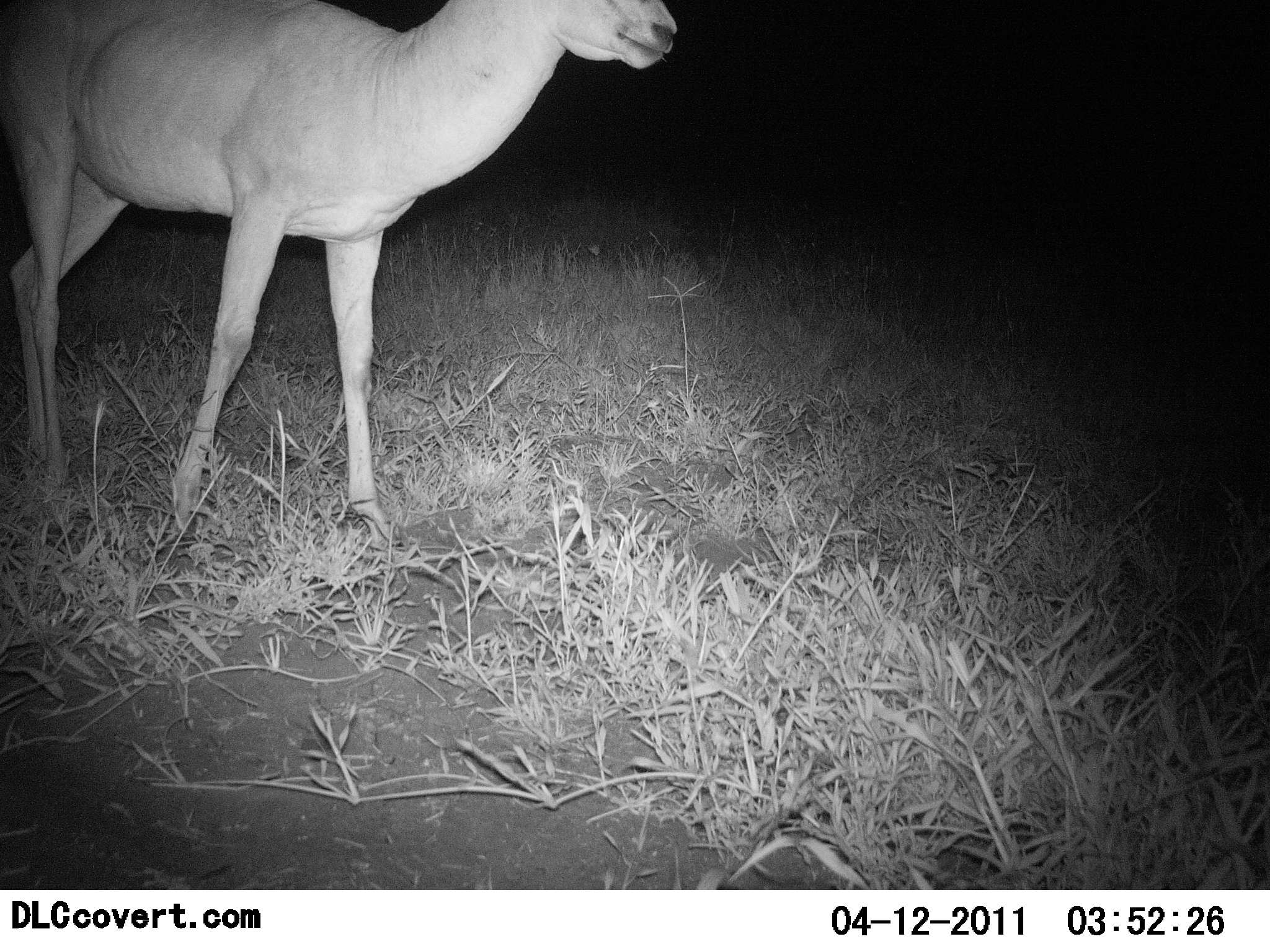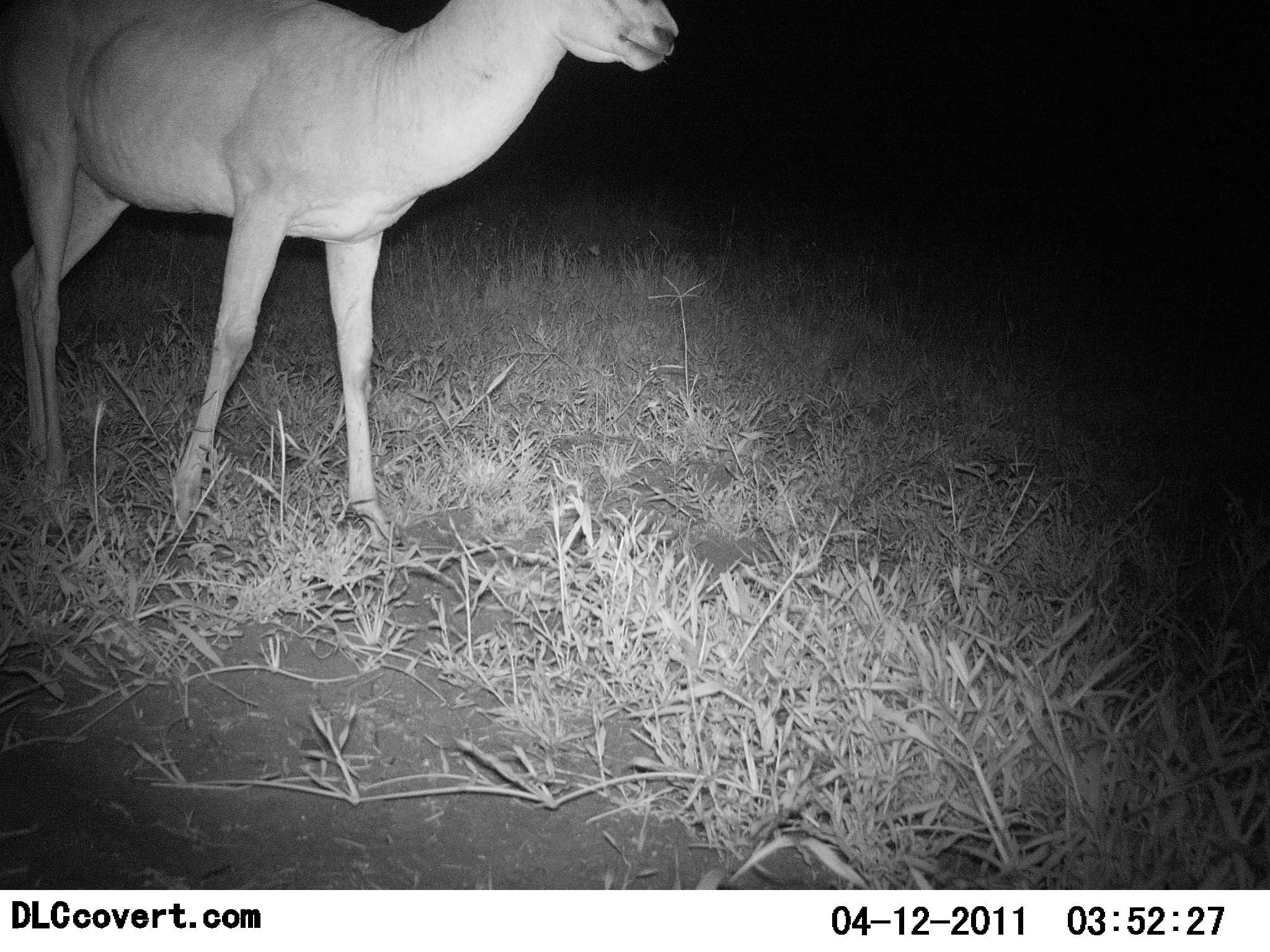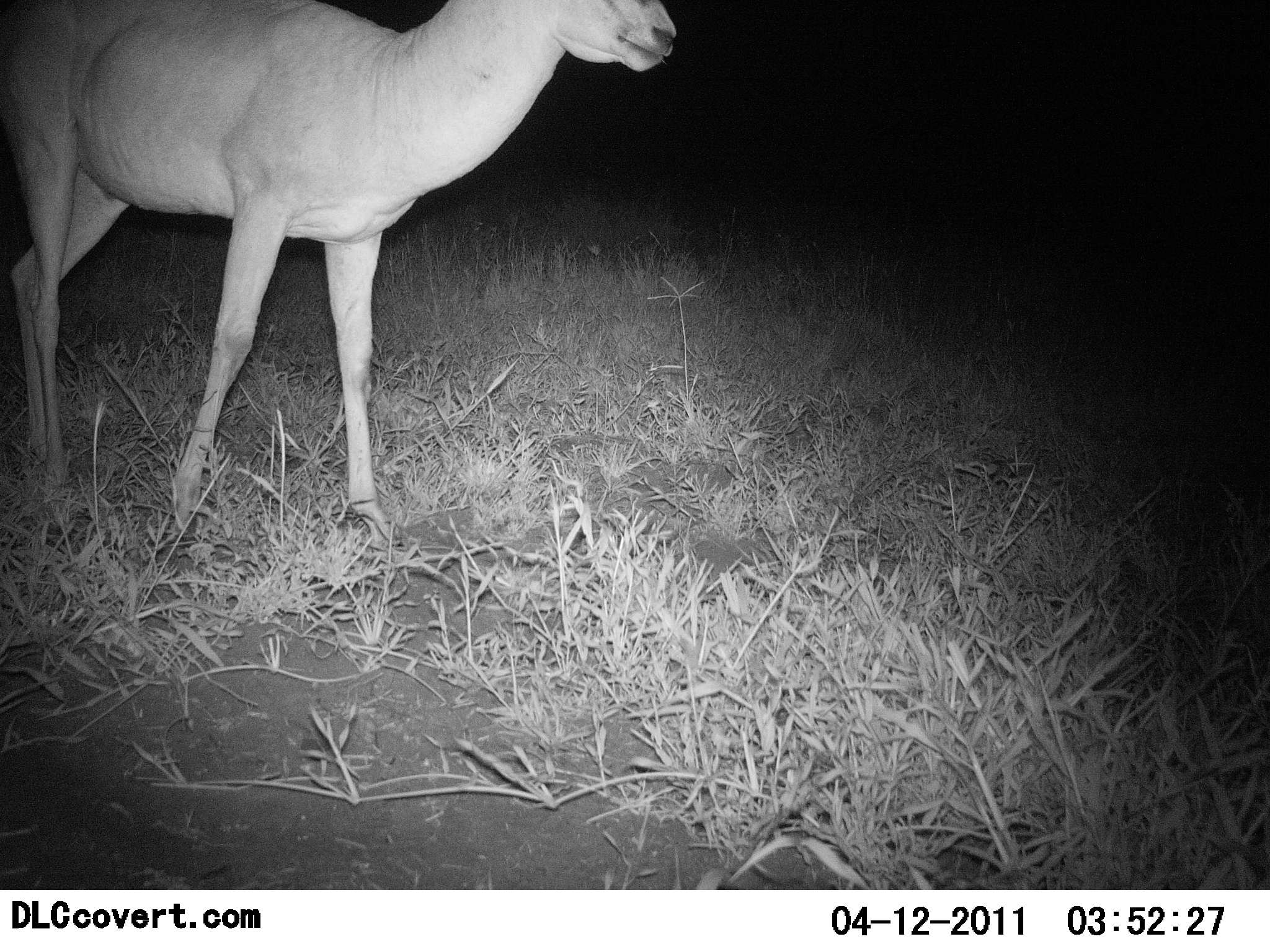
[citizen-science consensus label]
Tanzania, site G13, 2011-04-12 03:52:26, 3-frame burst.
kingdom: Animalia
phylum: Chordata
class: Mammalia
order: Artiodactyla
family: Bovidae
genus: Nanger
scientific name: Nanger granti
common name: grant's gazelle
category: gazellegrants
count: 1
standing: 100%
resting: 0%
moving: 0%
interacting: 0%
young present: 0%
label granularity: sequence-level